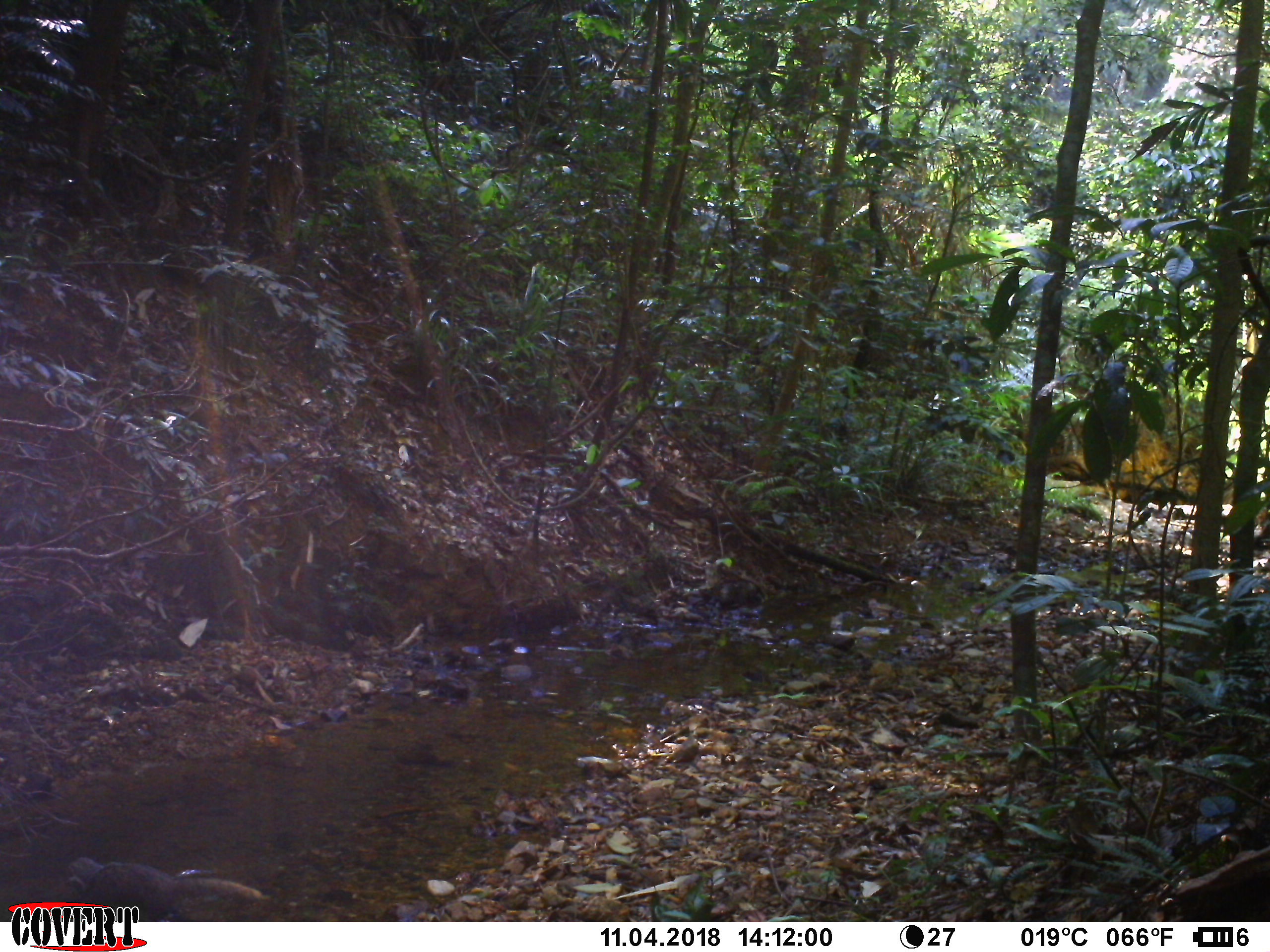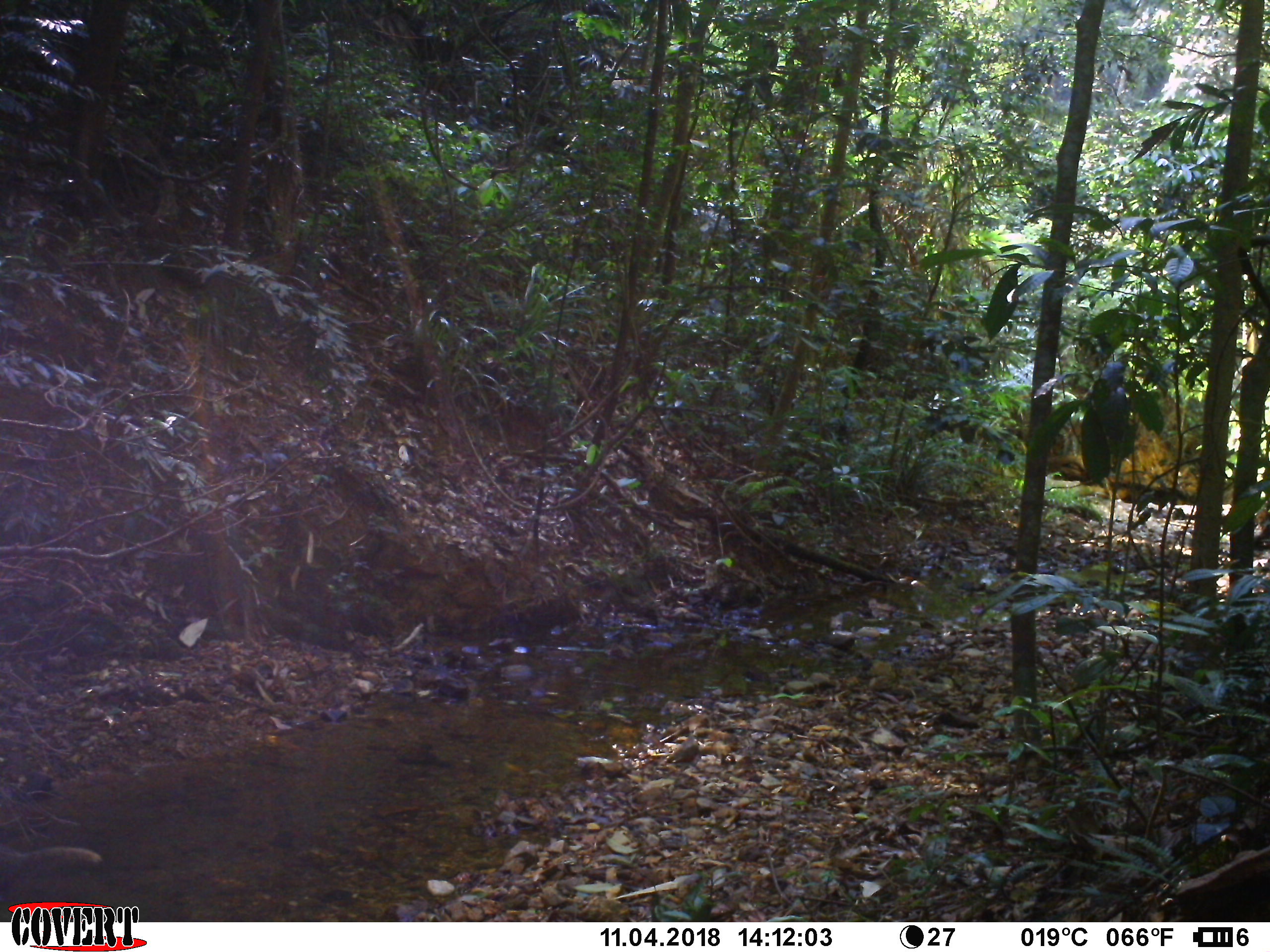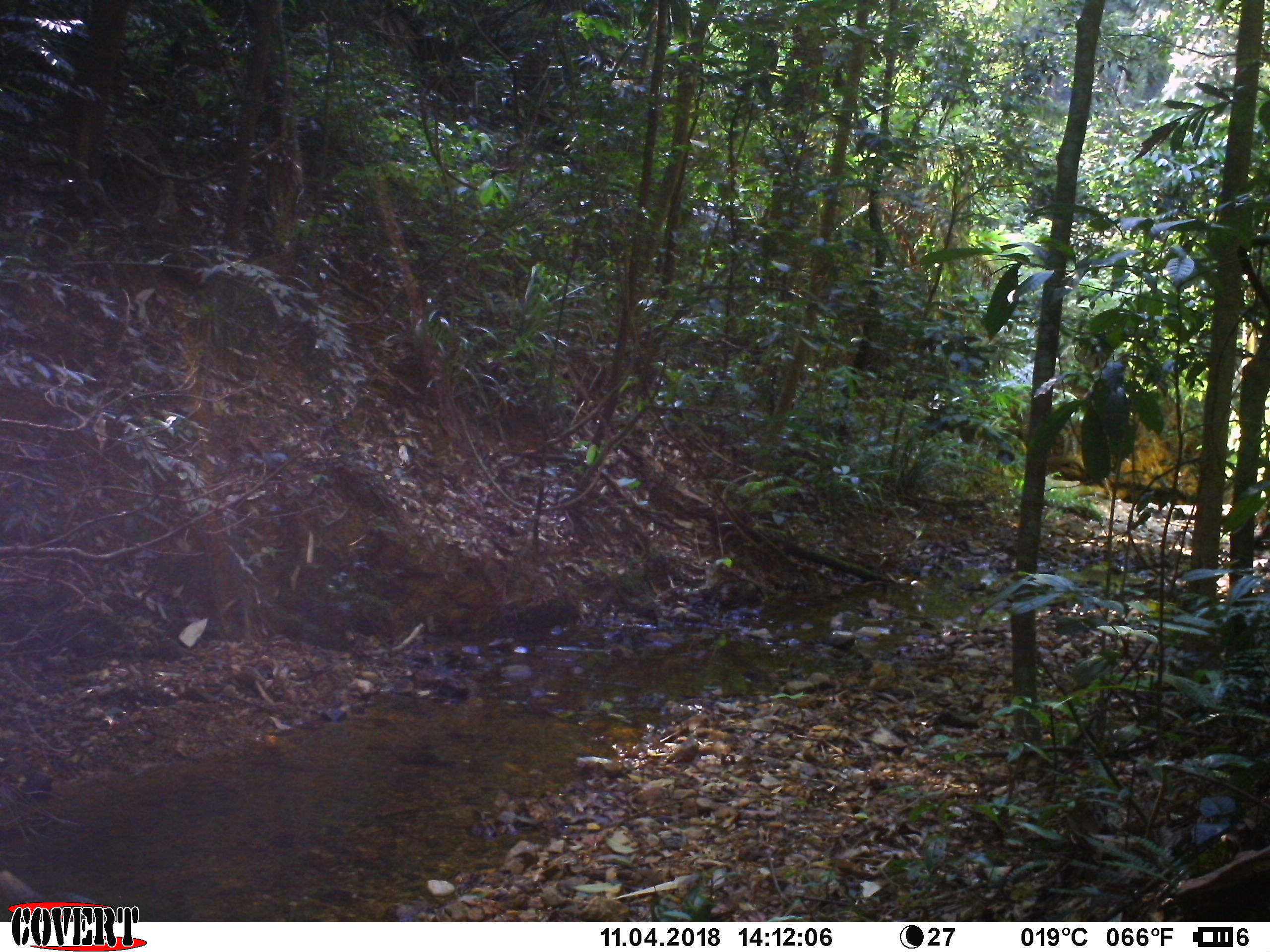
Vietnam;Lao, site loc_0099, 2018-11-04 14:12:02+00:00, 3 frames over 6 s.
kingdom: Animalia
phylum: Chordata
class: Mammalia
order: Carnivora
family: Herpestidae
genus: Urva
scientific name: Urva urva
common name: crab-eating mongoose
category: crab eating mongoose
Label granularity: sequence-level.